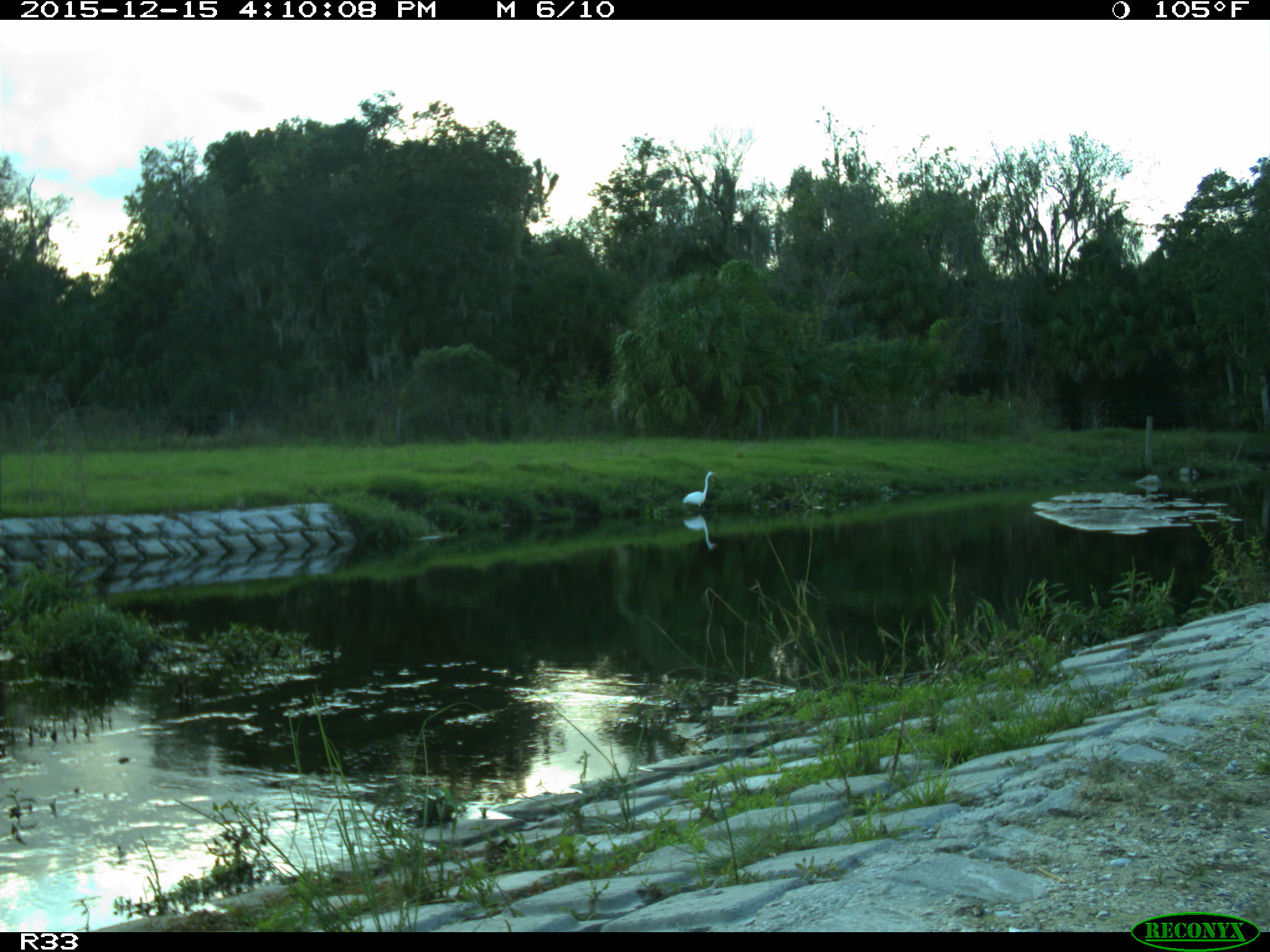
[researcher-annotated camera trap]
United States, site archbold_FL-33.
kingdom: Animalia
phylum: Chordata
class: Aves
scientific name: Aves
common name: birds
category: unidentified bird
Unidentified bird (birds) (Aves).